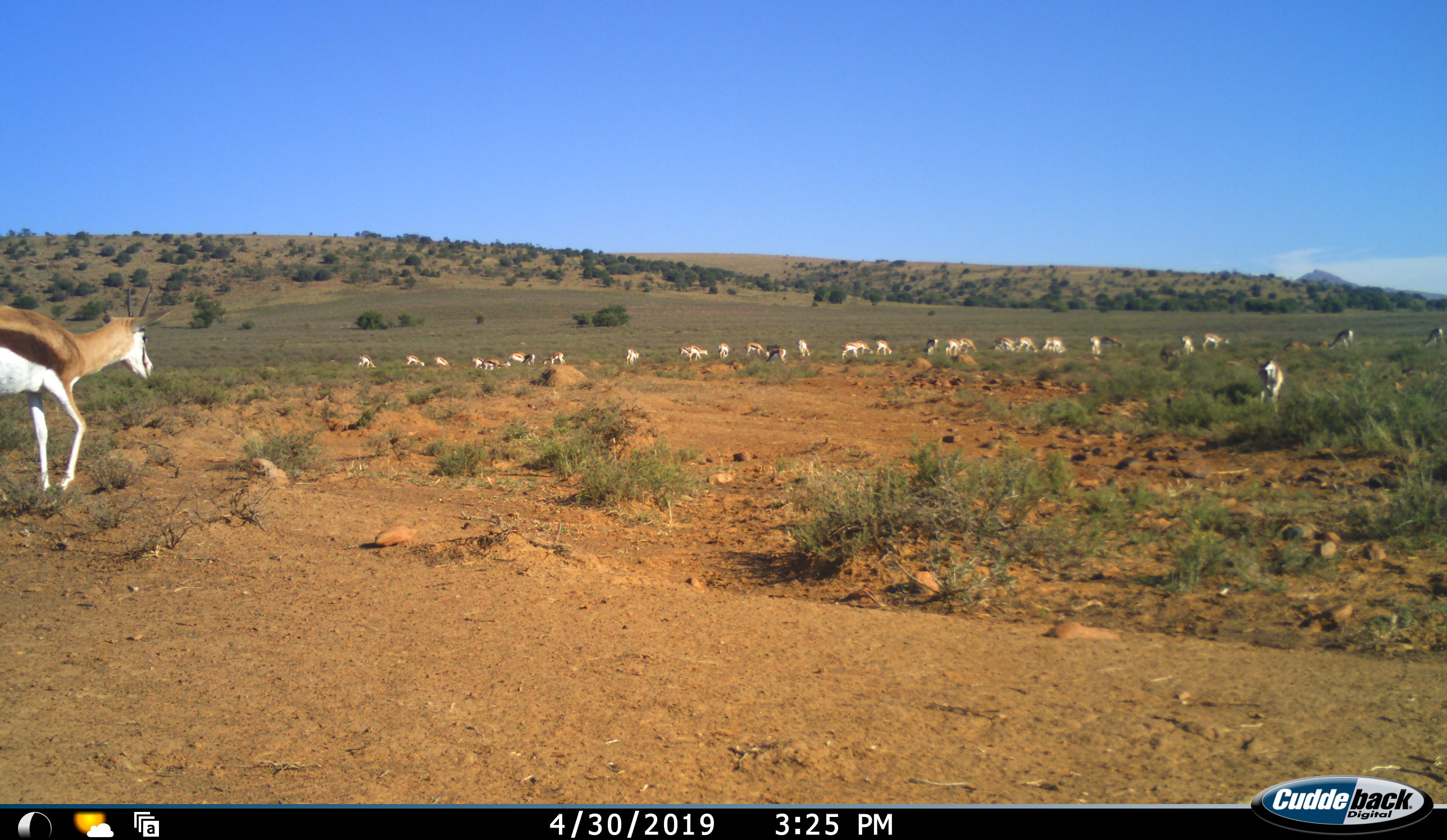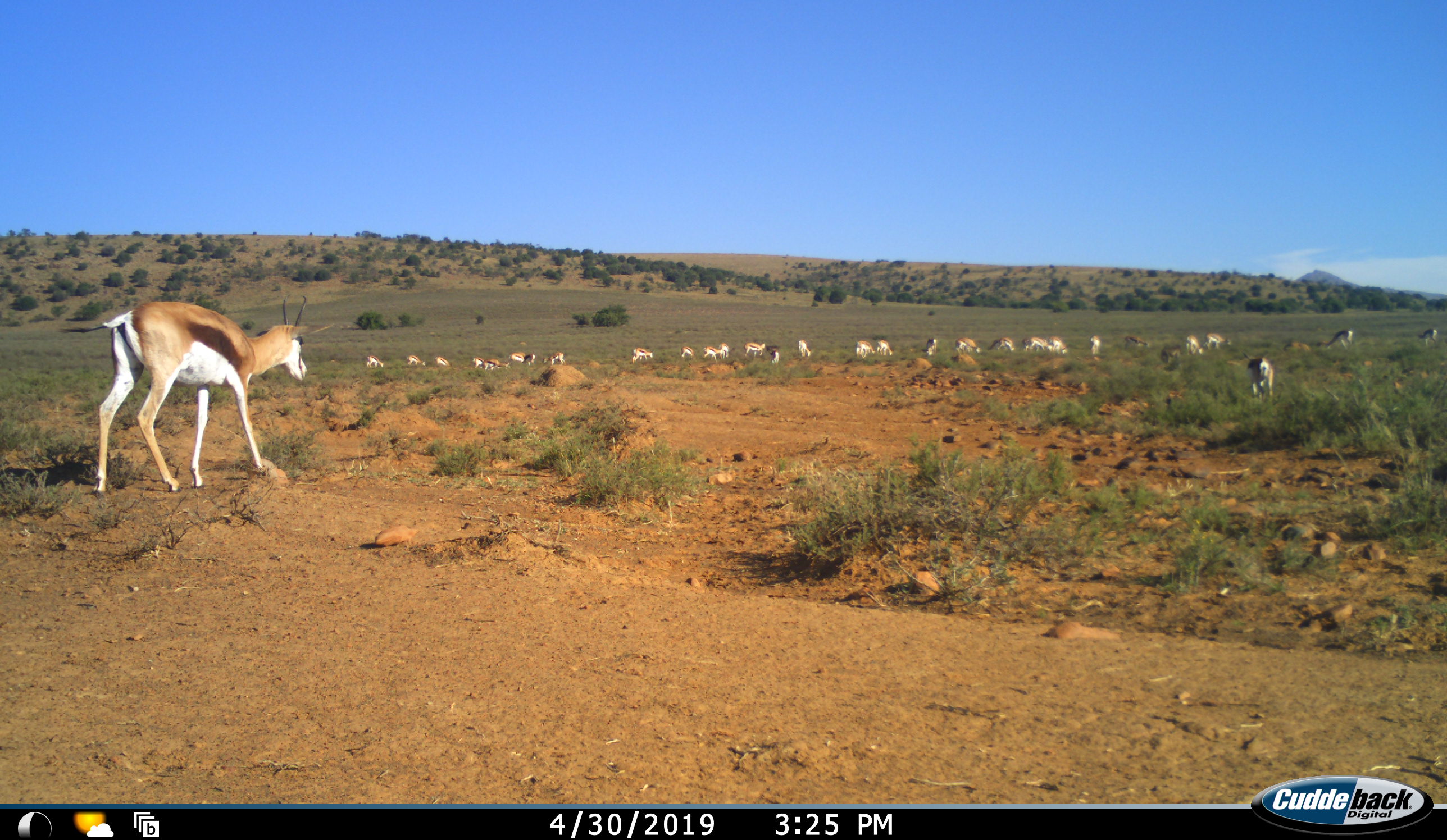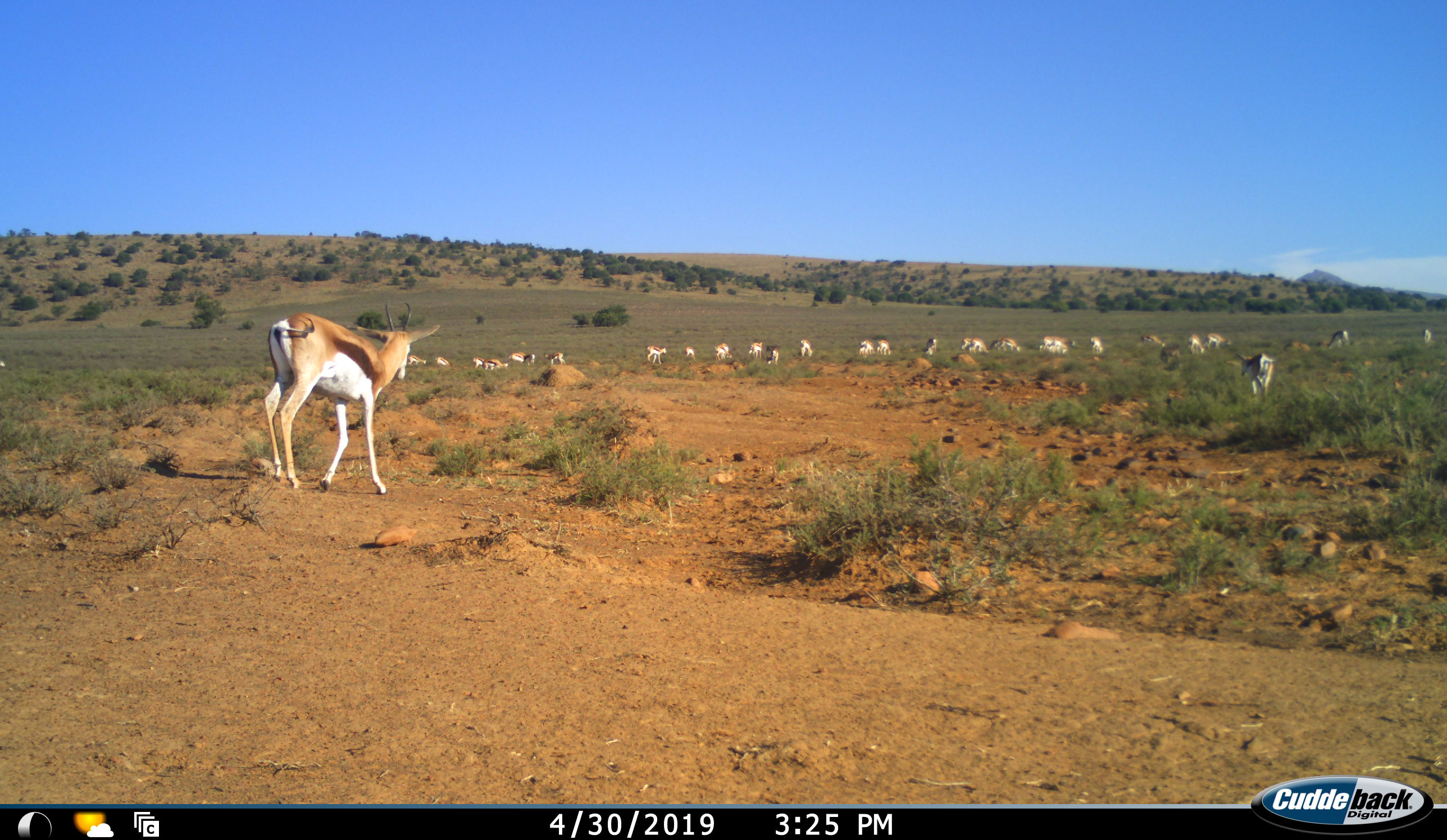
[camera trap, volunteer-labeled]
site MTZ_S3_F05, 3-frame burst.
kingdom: Animalia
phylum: Chordata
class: Mammalia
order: Artiodactyla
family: Bovidae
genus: Antidorcas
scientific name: Antidorcas marsupialis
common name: springbok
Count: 11-50.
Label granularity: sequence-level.